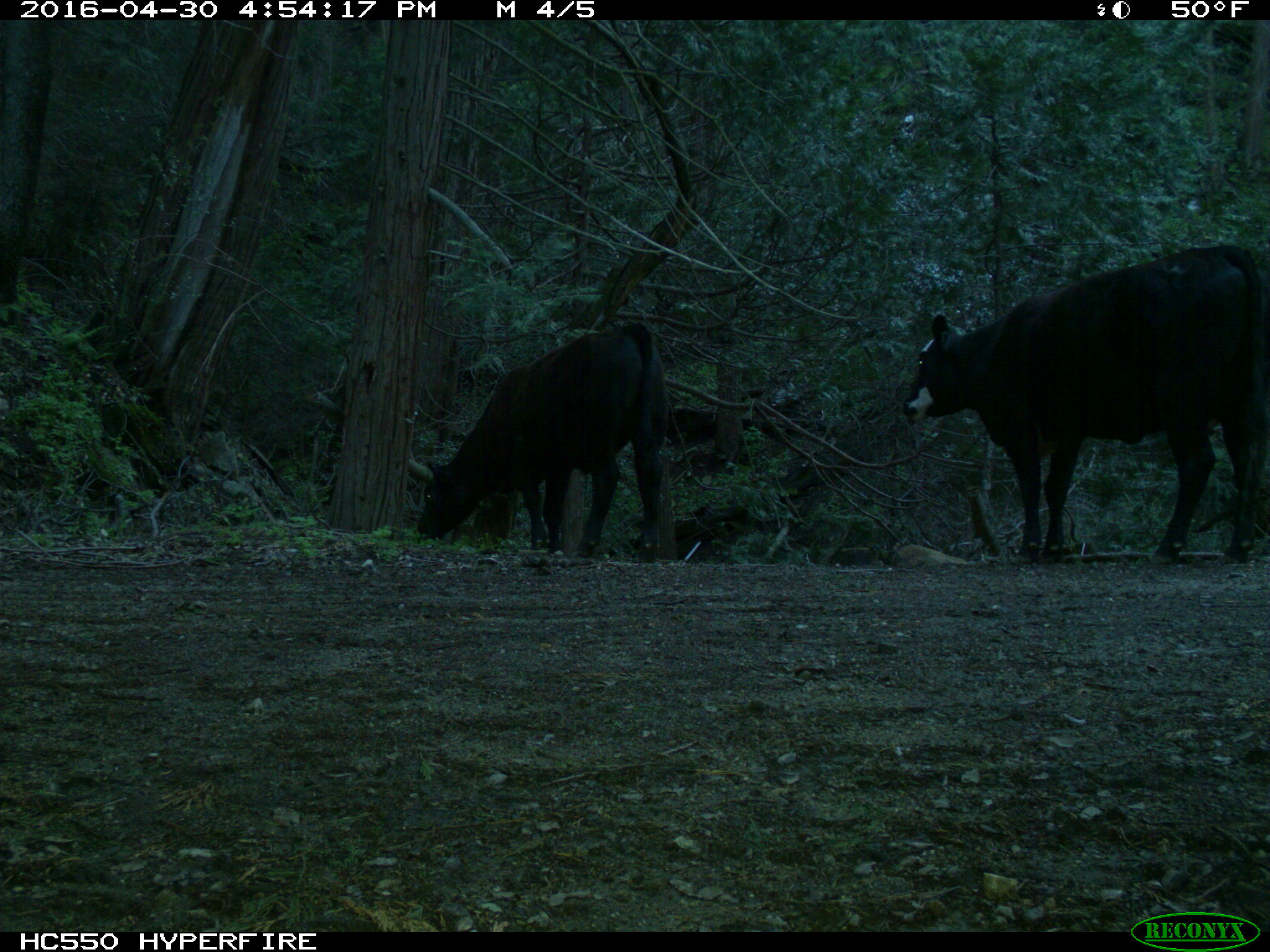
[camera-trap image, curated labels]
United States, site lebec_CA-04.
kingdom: Animalia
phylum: Chordata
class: Mammalia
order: Artiodactyla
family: Bovidae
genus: Bos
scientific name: Bos taurus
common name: domestic cow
Bos taurus (domestic cow).